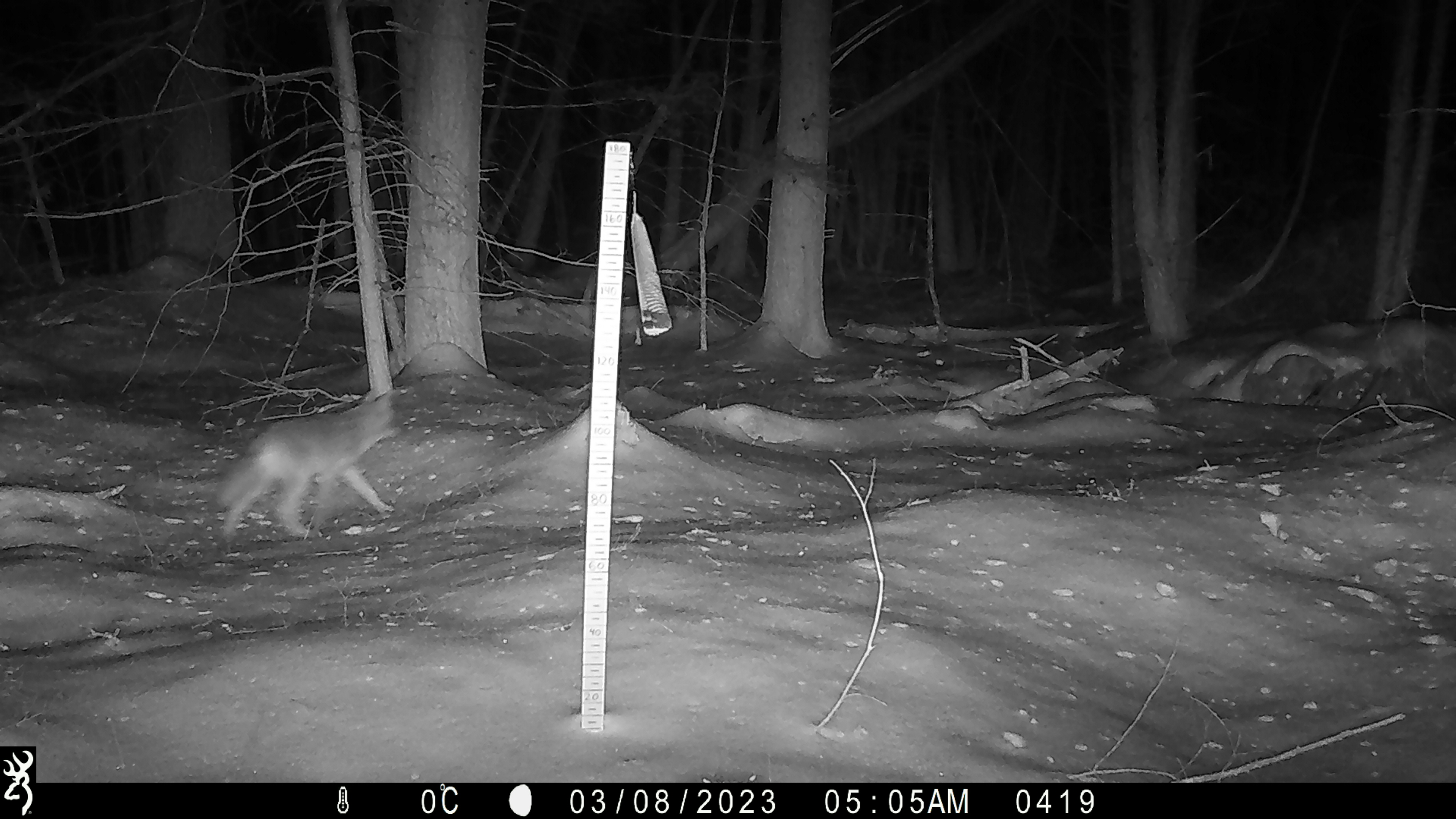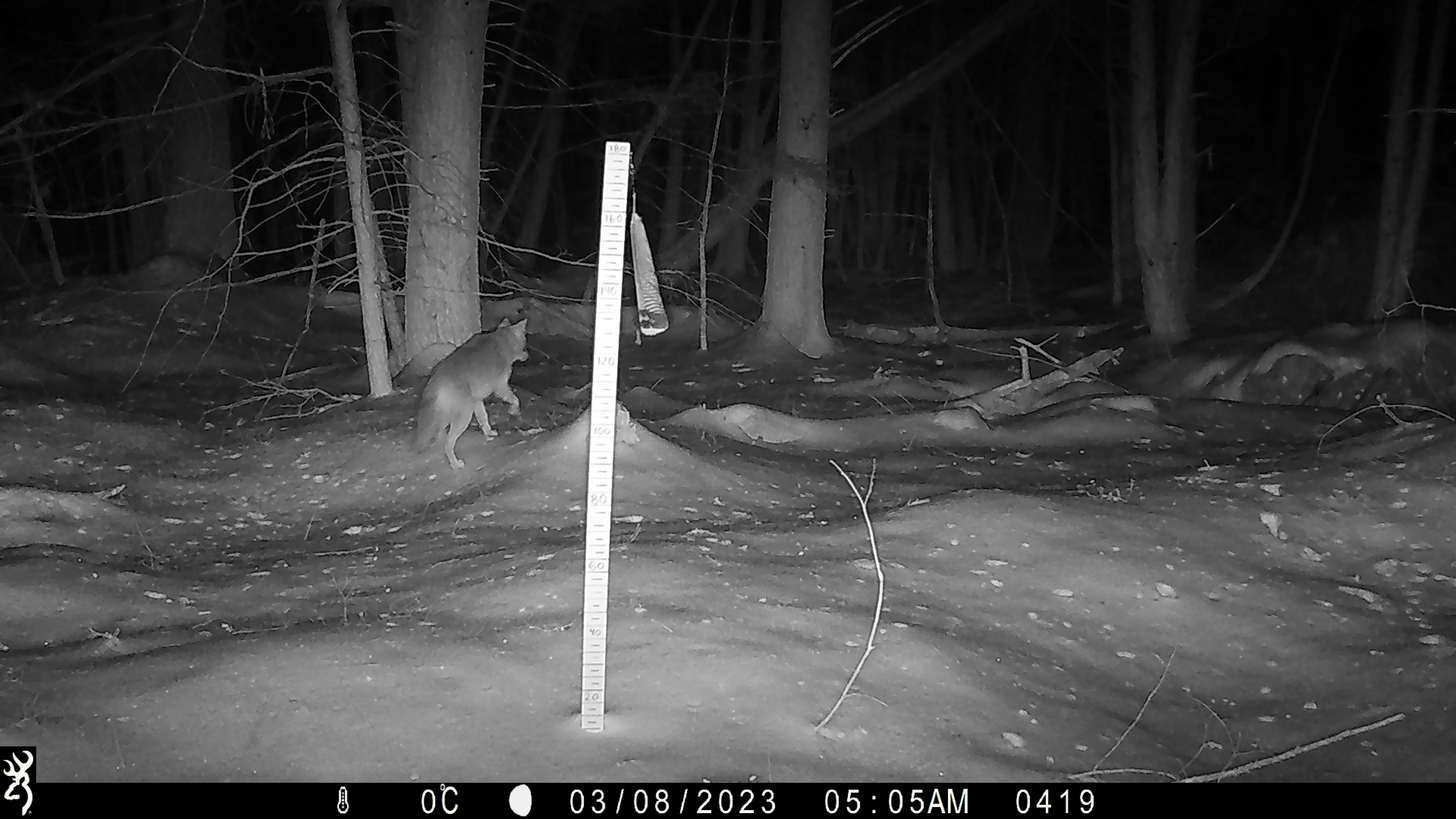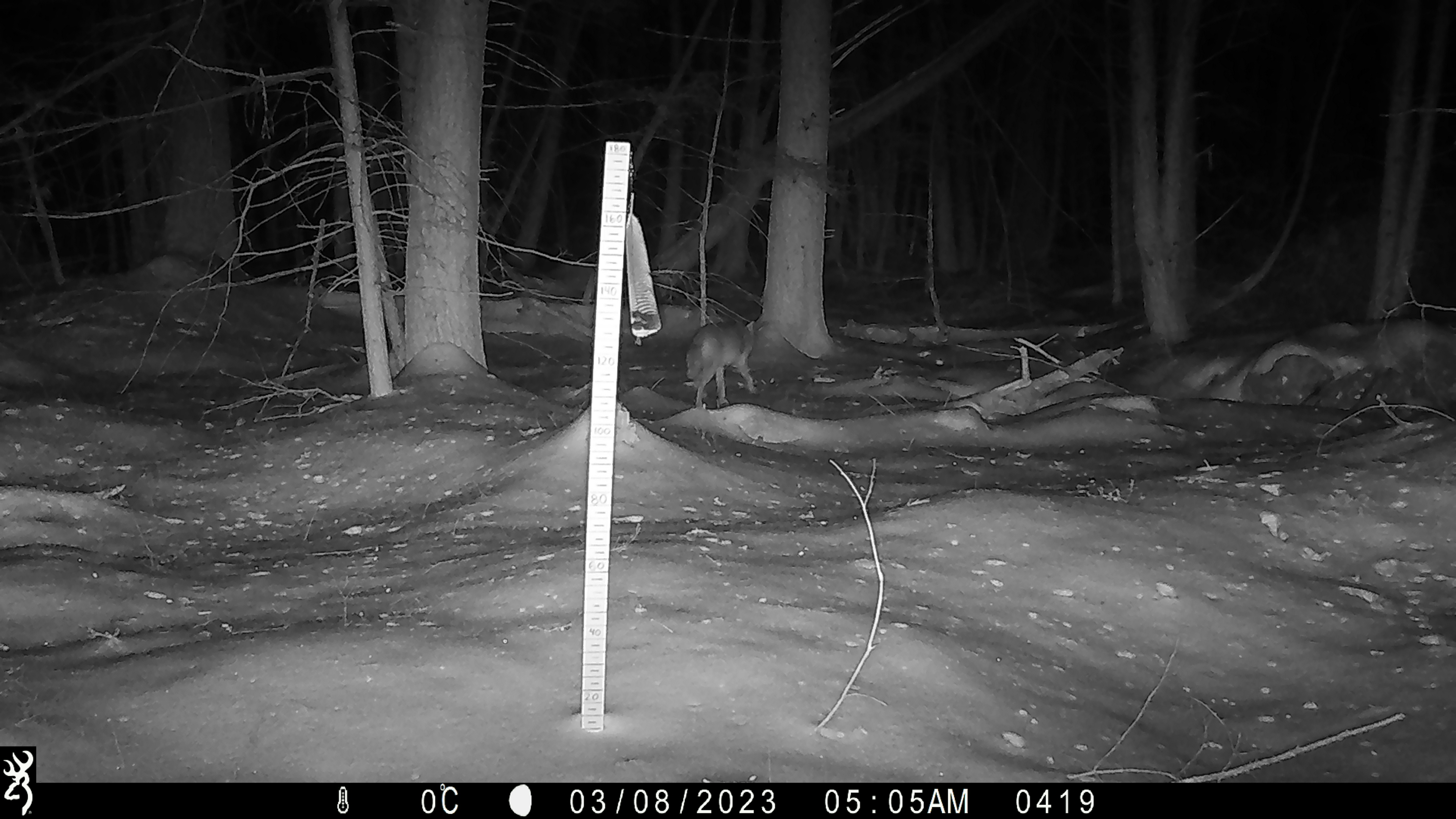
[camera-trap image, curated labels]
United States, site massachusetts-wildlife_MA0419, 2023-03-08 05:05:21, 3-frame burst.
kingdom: Animalia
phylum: Chordata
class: Mammalia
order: Carnivora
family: Canidae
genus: Canis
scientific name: Canis latrans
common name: coyote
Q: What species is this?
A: Coyote (Canis latrans).